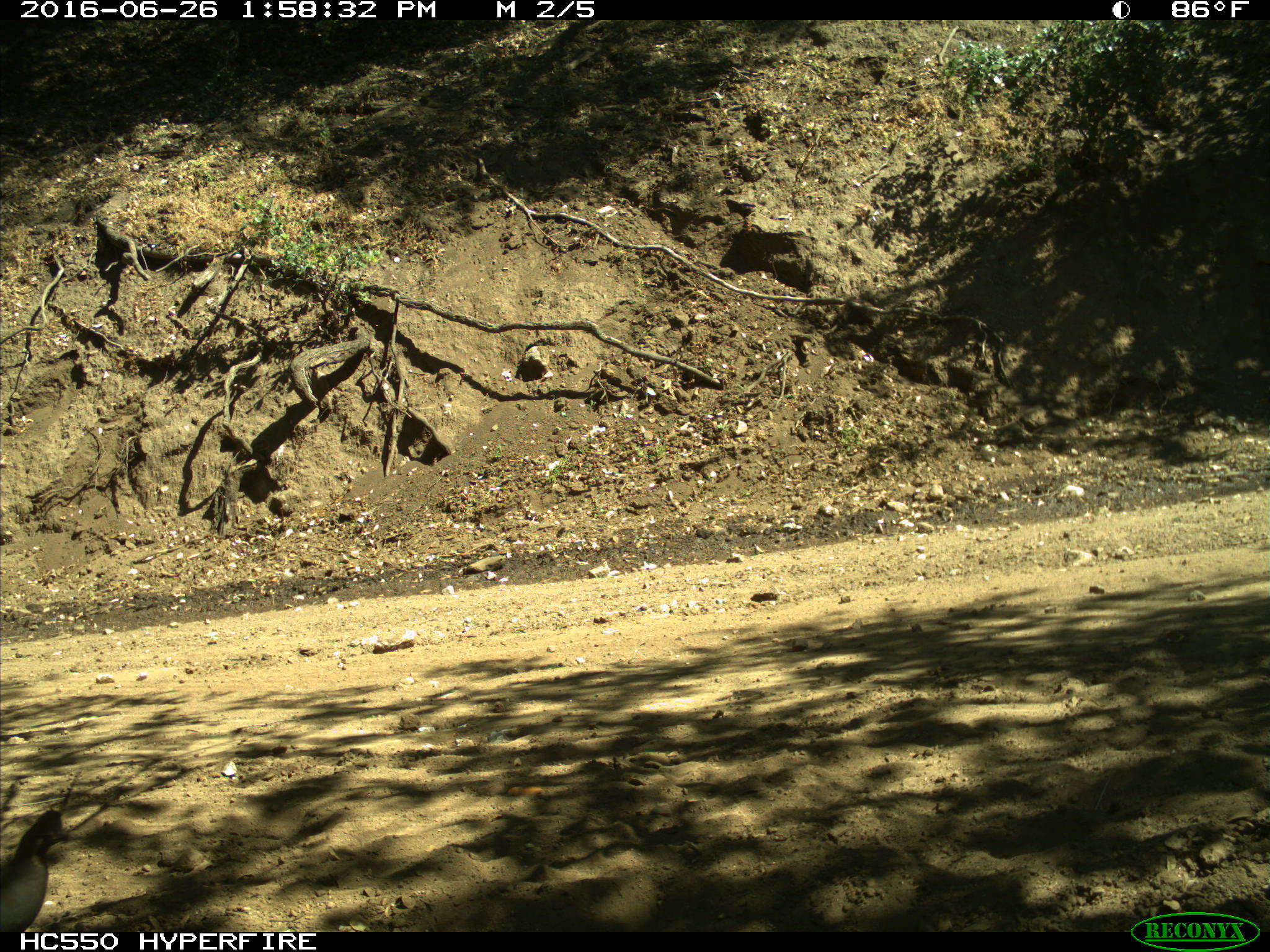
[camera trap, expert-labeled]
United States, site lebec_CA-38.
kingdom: Animalia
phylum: Chordata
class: Aves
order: Galliformes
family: Odontophoridae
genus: Callipepla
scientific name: Callipepla californica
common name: california quail